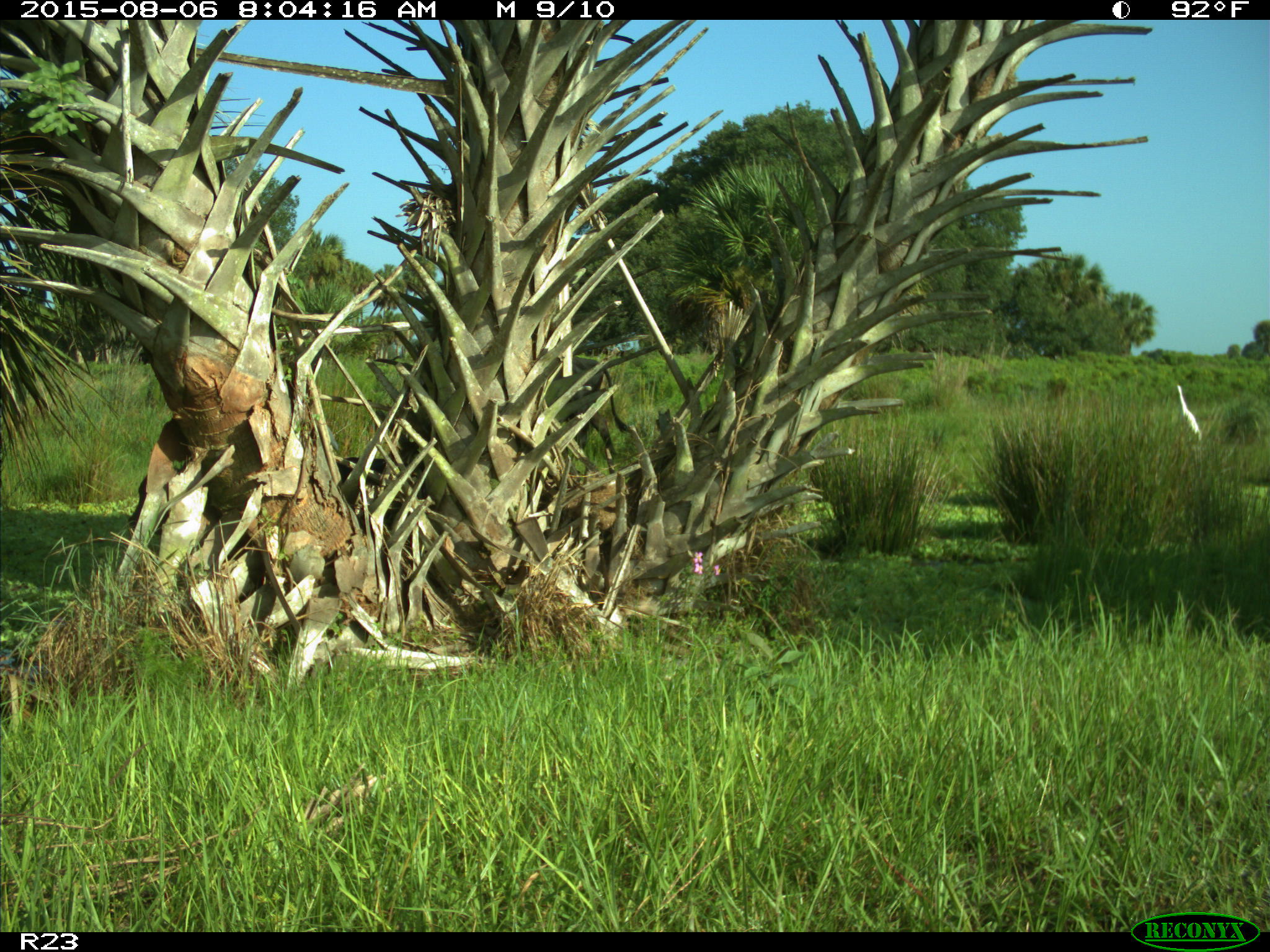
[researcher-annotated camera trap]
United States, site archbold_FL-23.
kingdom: Animalia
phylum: Chordata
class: Mammalia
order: Artiodactyla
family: Bovidae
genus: Bos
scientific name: Bos taurus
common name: domestic cow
Bos taurus (domestic cow).